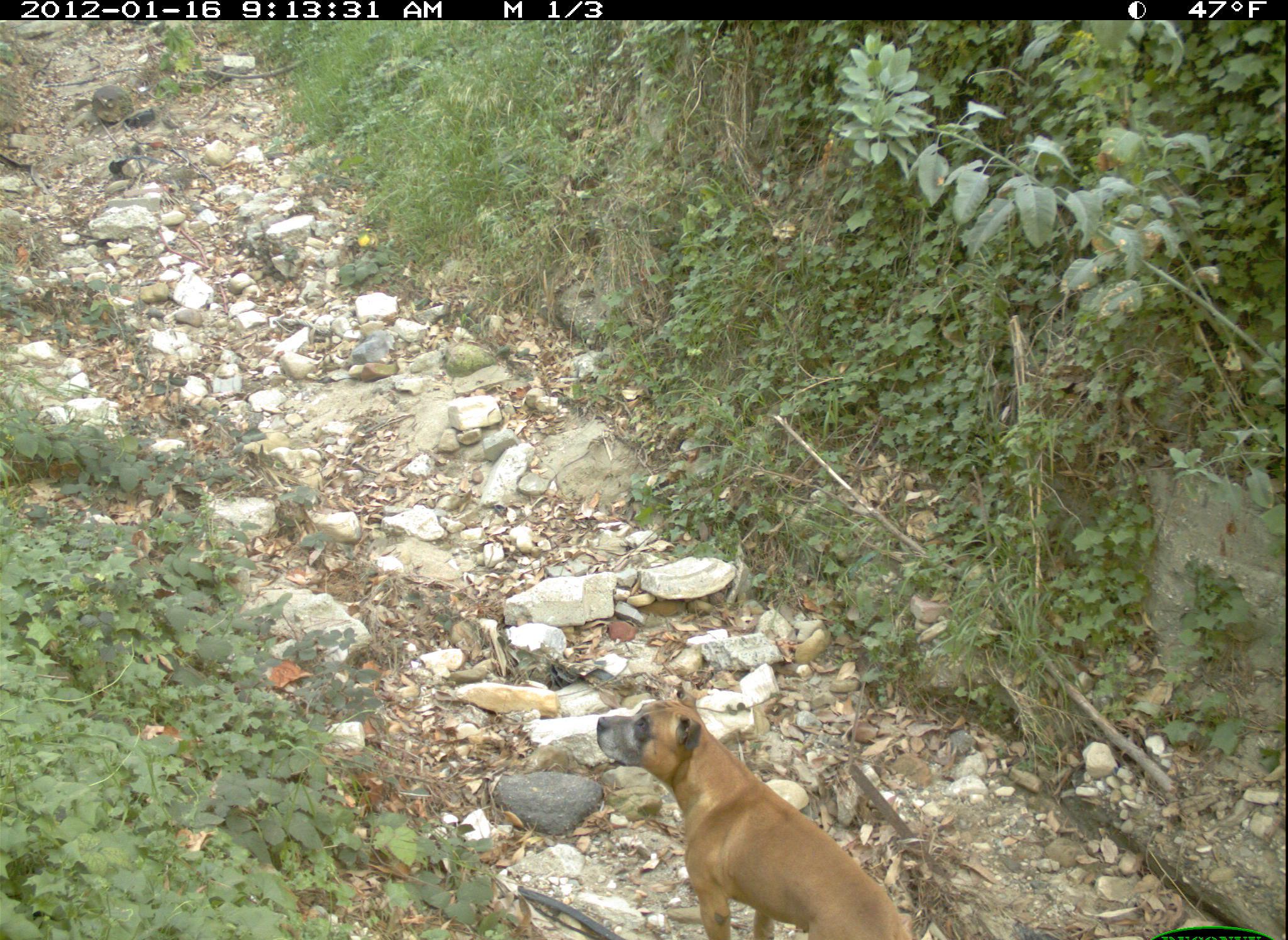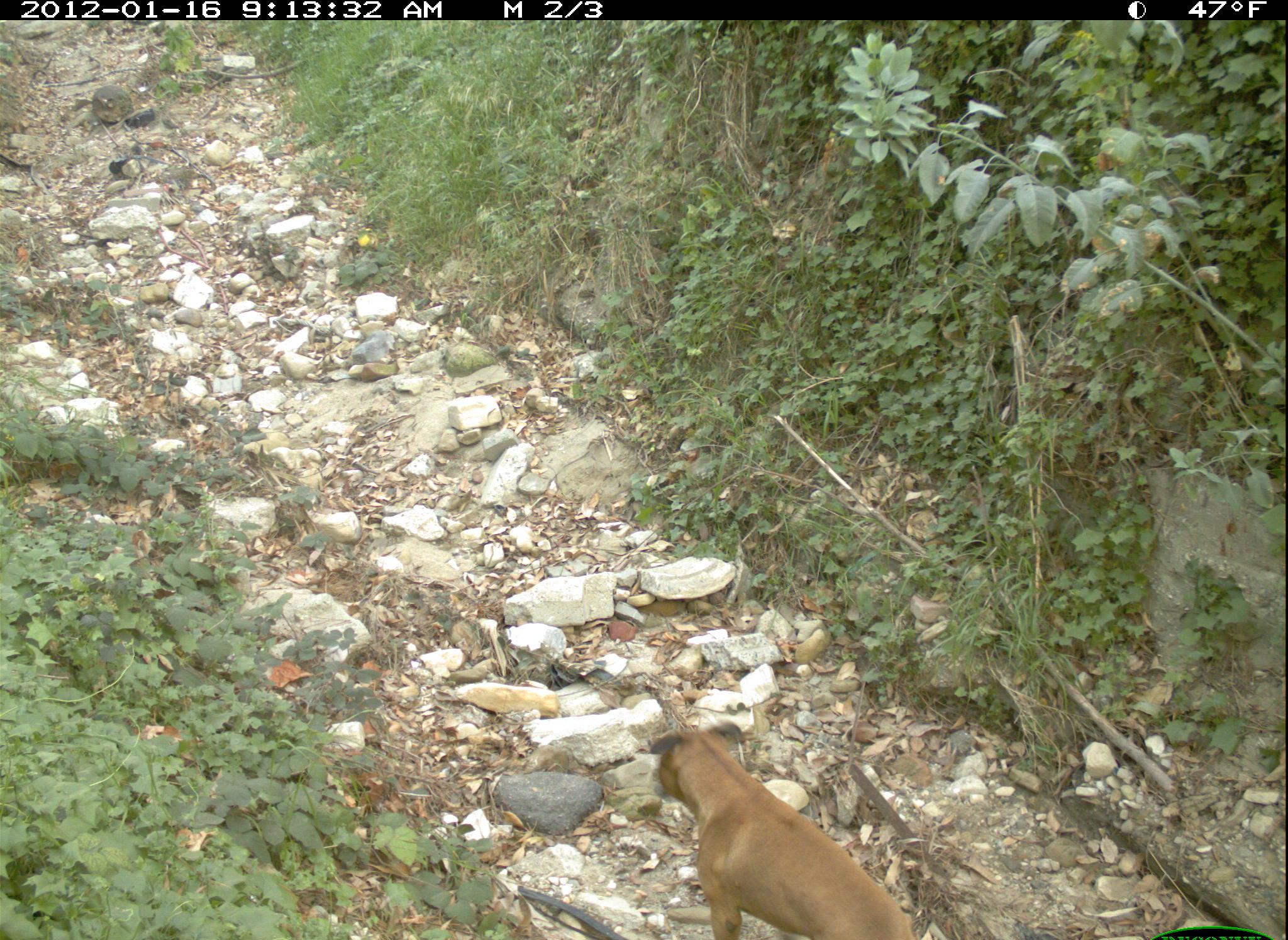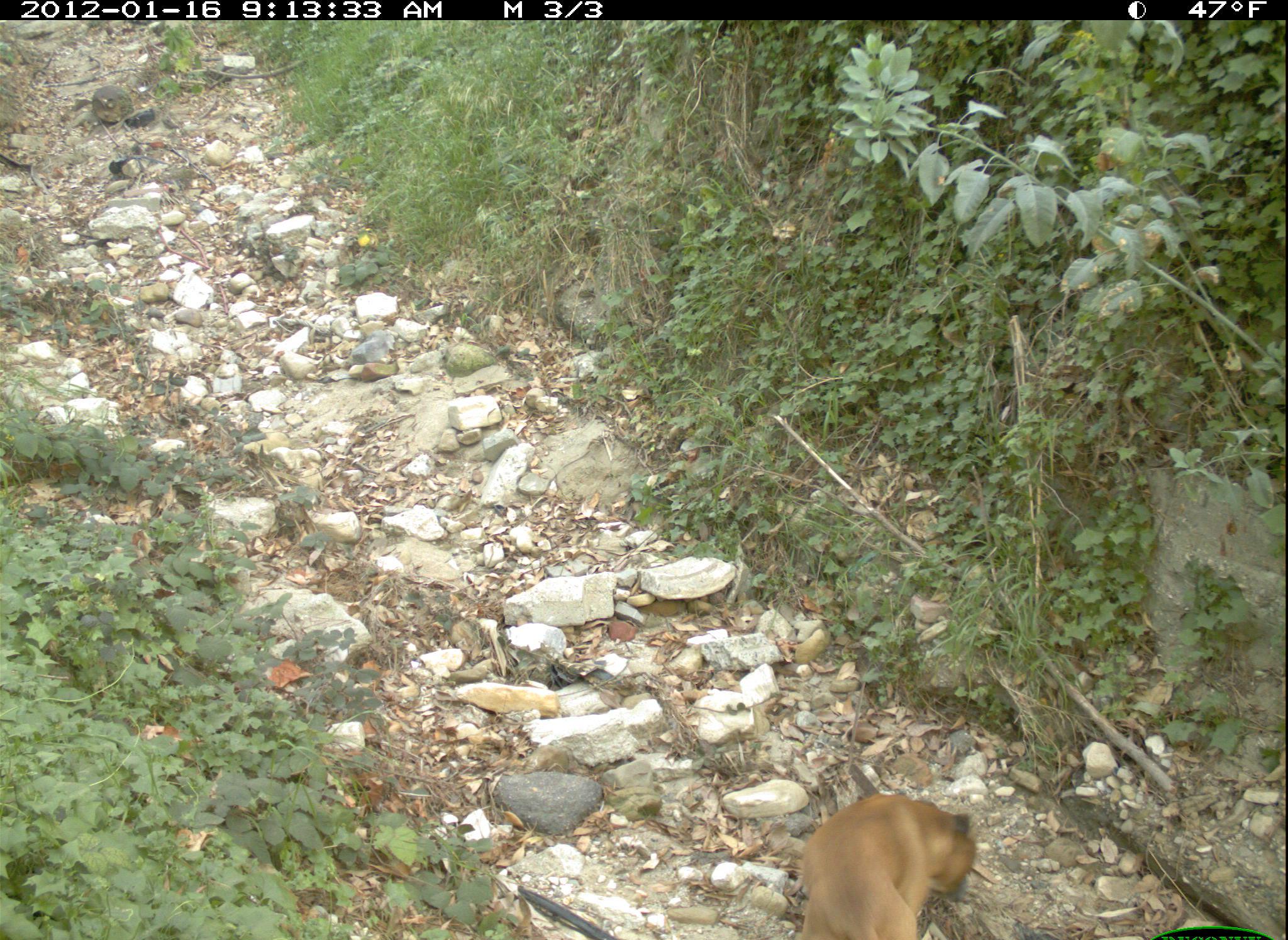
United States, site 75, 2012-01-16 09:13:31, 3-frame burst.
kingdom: Animalia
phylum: Chordata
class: Mammalia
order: Carnivora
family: Canidae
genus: Canis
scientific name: Canis familiaris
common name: domestic dog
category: dog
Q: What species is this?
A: Dog (domestic dog) (Canis familiaris).